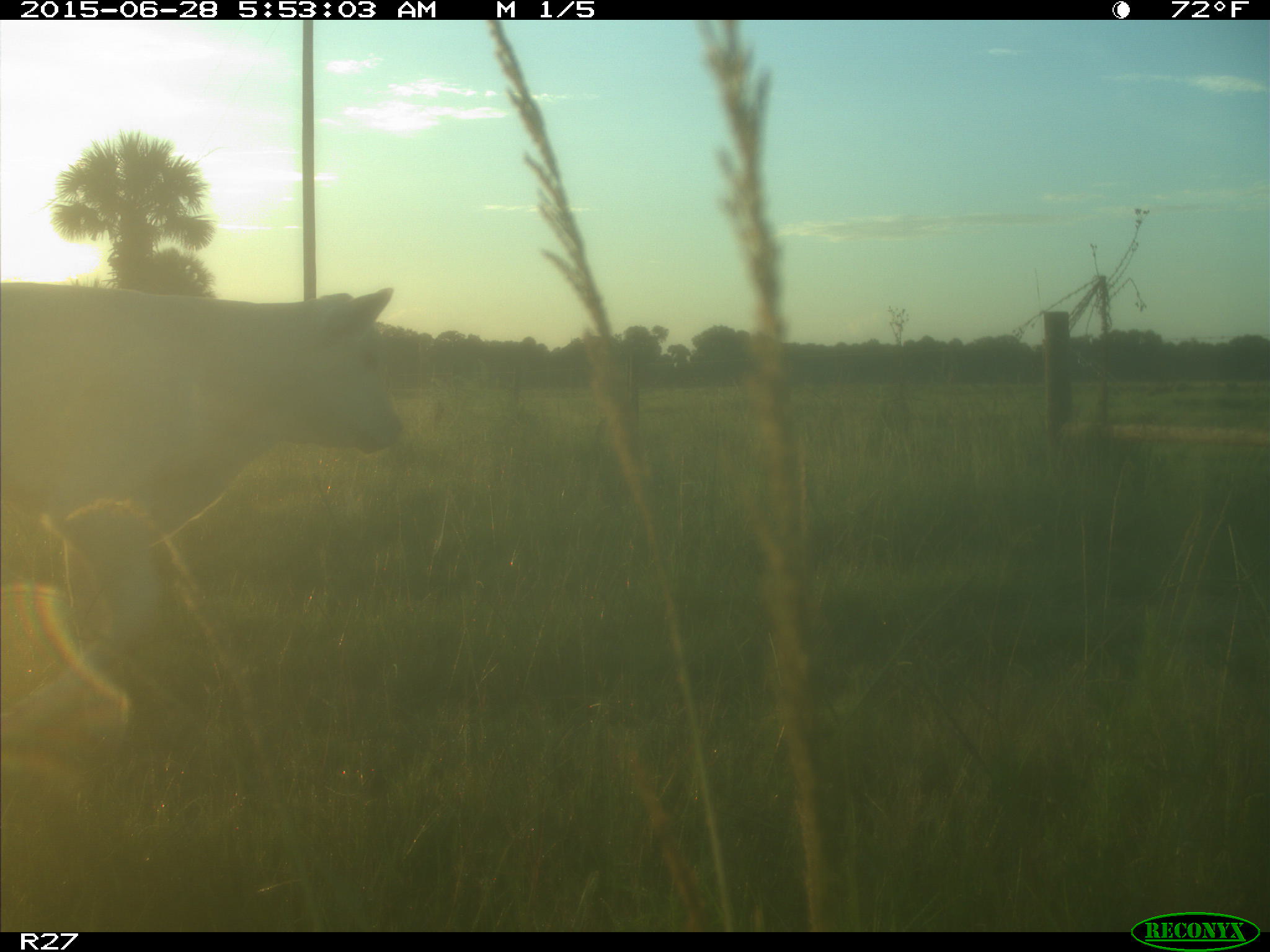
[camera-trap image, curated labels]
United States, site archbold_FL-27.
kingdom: Animalia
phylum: Chordata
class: Mammalia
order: Artiodactyla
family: Bovidae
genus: Bos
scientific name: Bos taurus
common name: domestic cow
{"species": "Bos taurus (domestic cow)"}